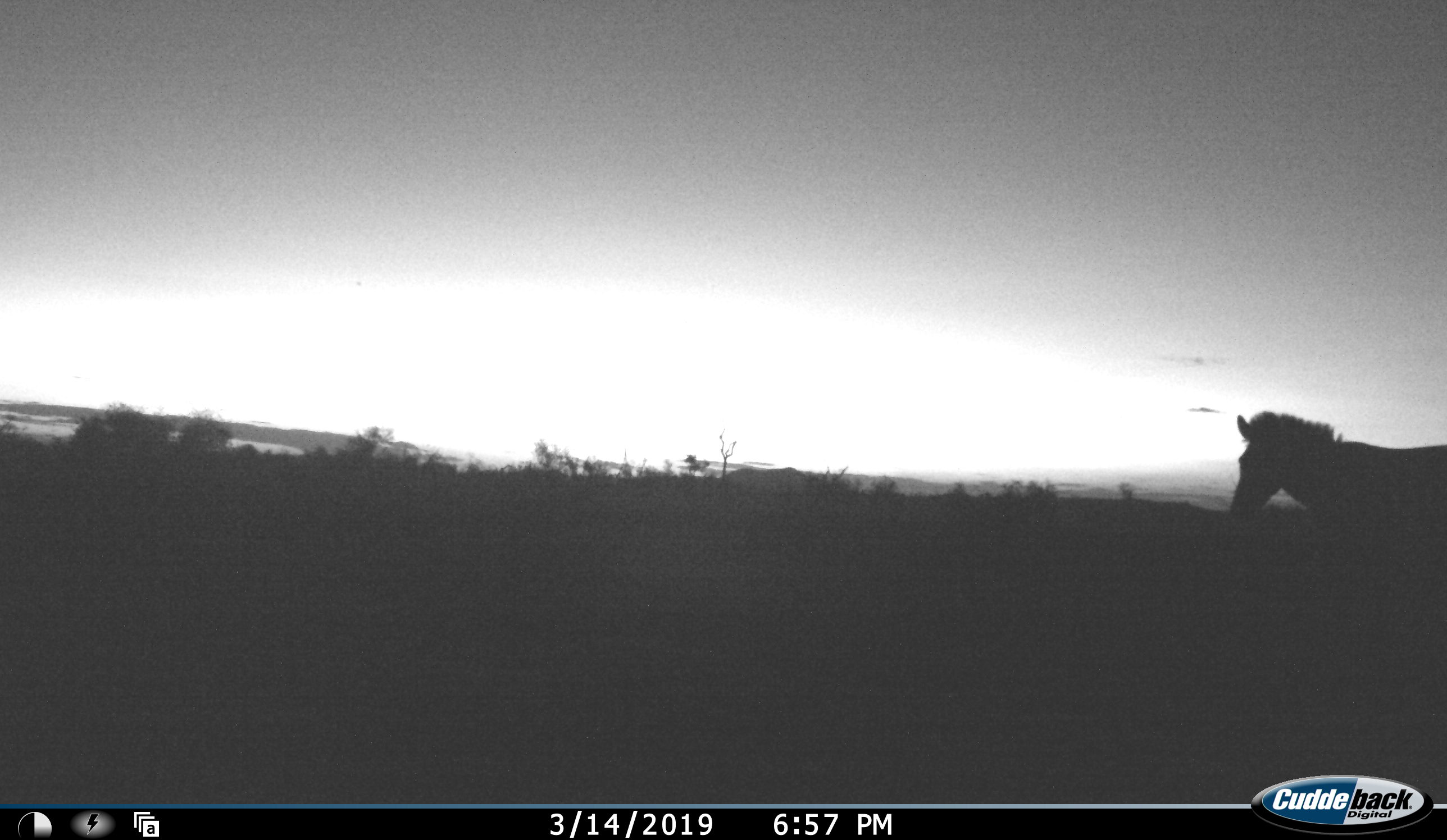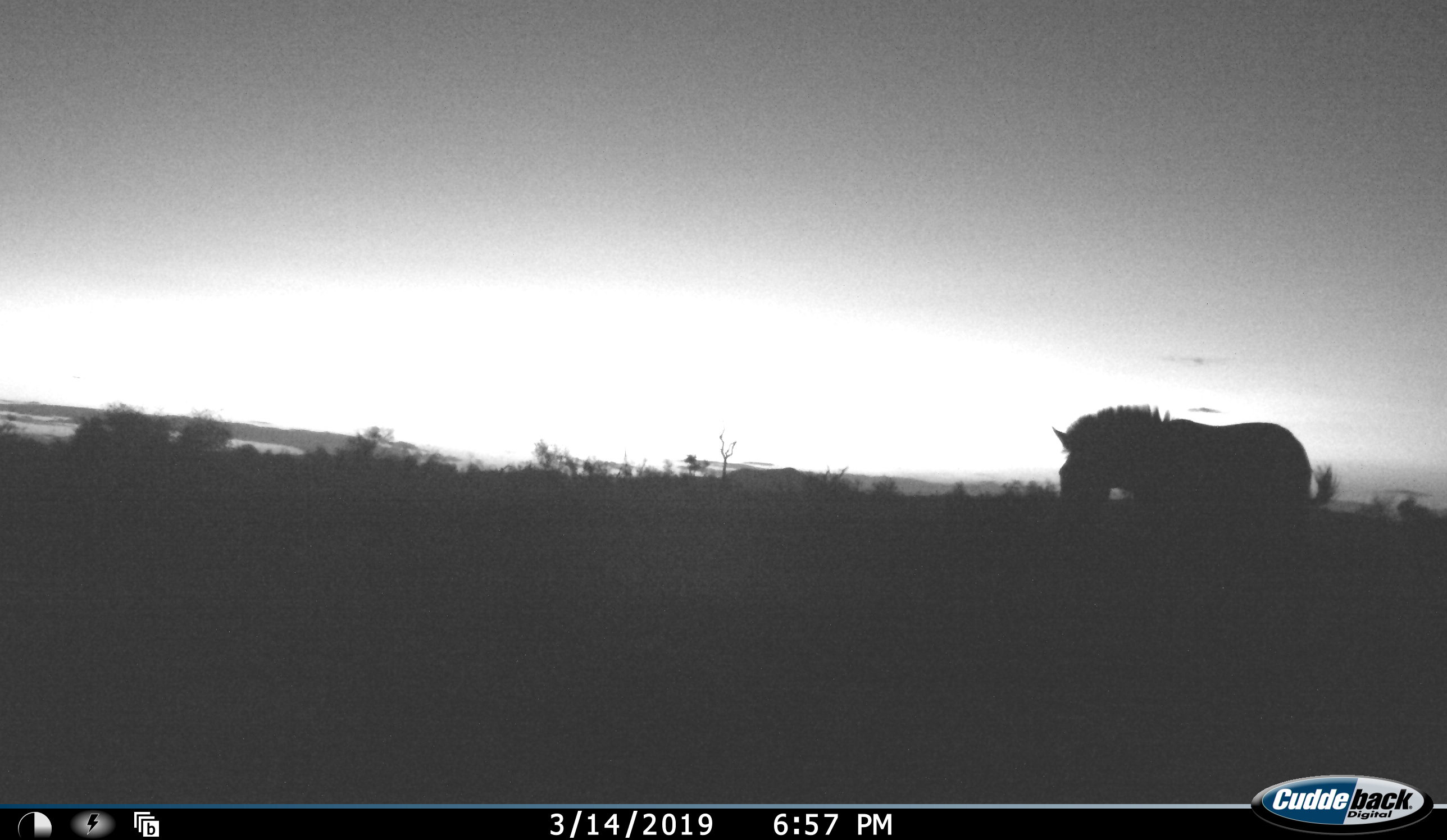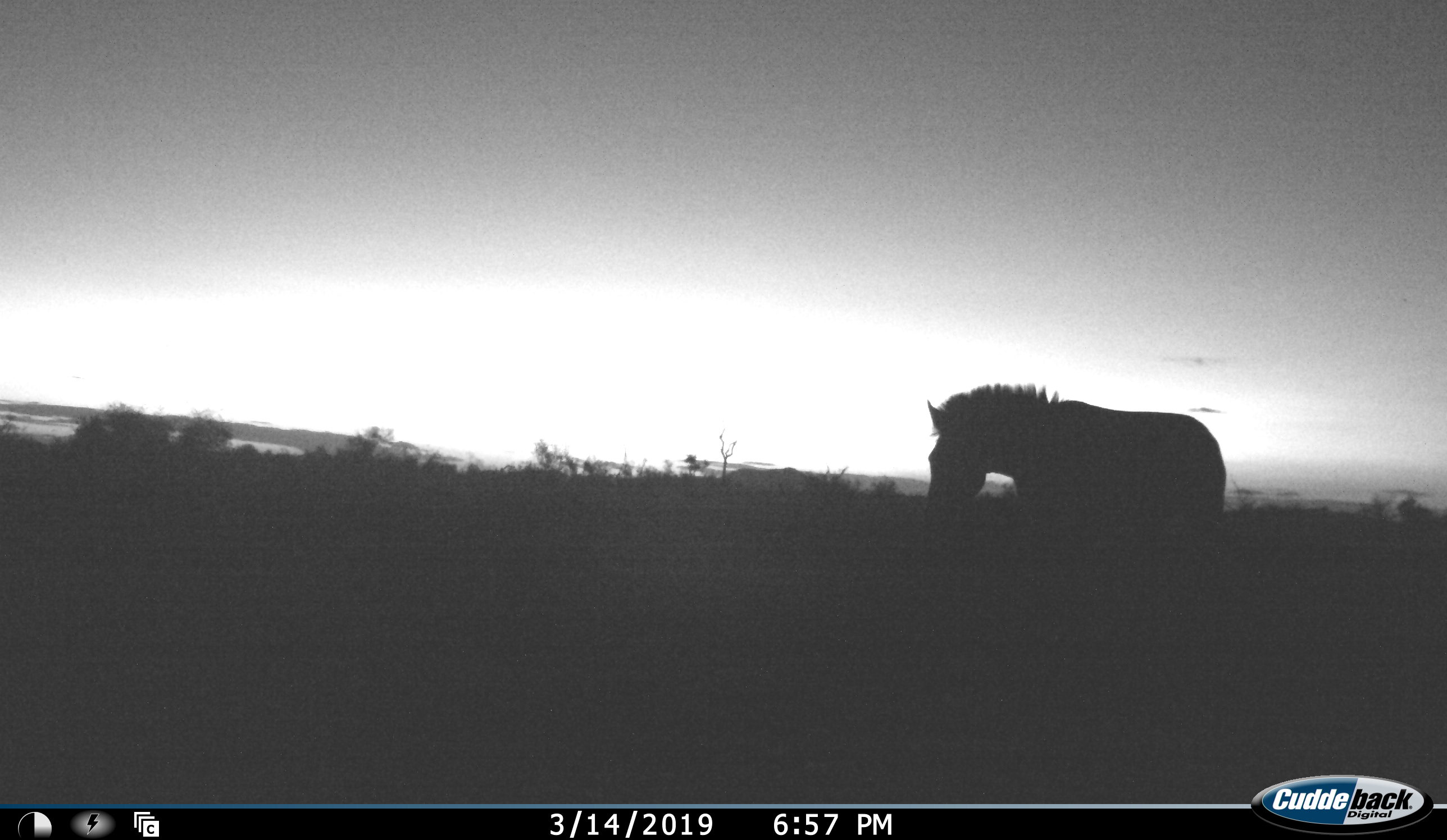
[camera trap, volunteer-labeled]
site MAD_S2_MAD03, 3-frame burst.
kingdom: Animalia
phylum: Chordata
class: Mammalia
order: Perissodactyla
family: Equidae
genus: Equus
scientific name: Equus quagga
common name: plains zebra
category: zebraplains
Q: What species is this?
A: Zebraplains (plains zebra) (Equus quagga).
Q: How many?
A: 1.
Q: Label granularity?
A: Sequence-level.